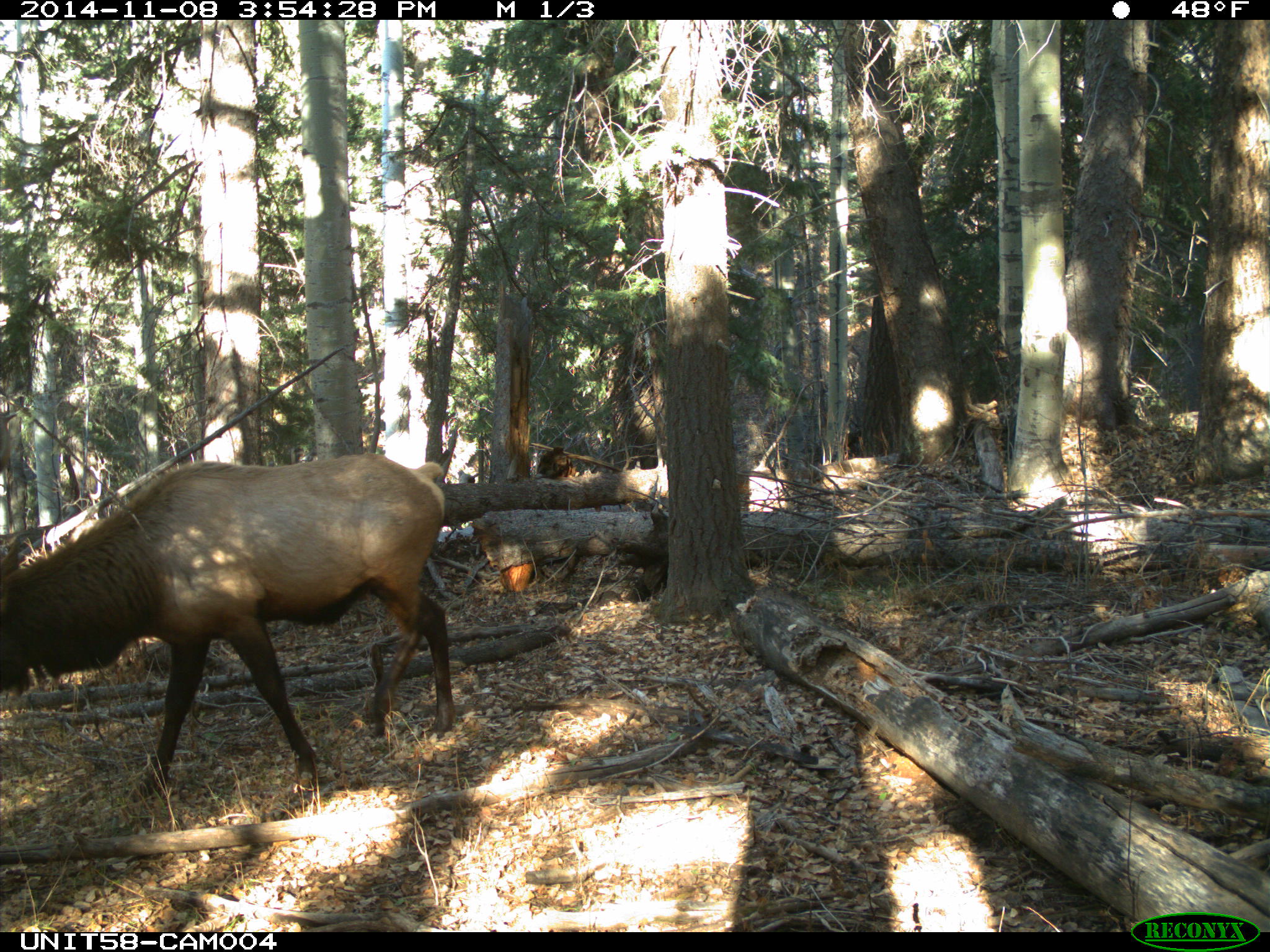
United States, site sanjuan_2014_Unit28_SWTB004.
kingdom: Animalia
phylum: Chordata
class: Mammalia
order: Artiodactyla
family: Cervidae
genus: Cervus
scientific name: Cervus elaphus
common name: red deer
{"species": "Cervus elaphus (red deer)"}